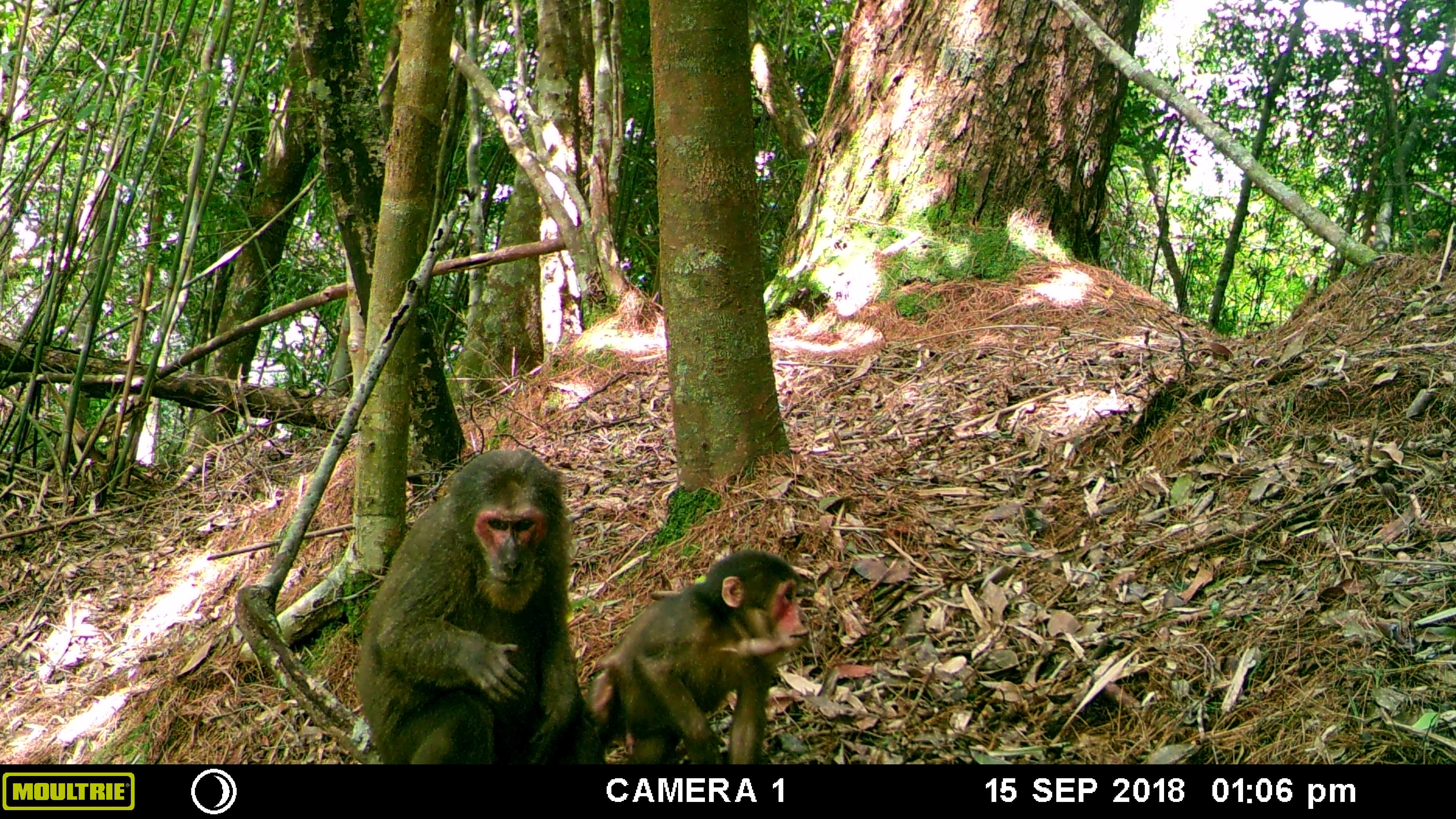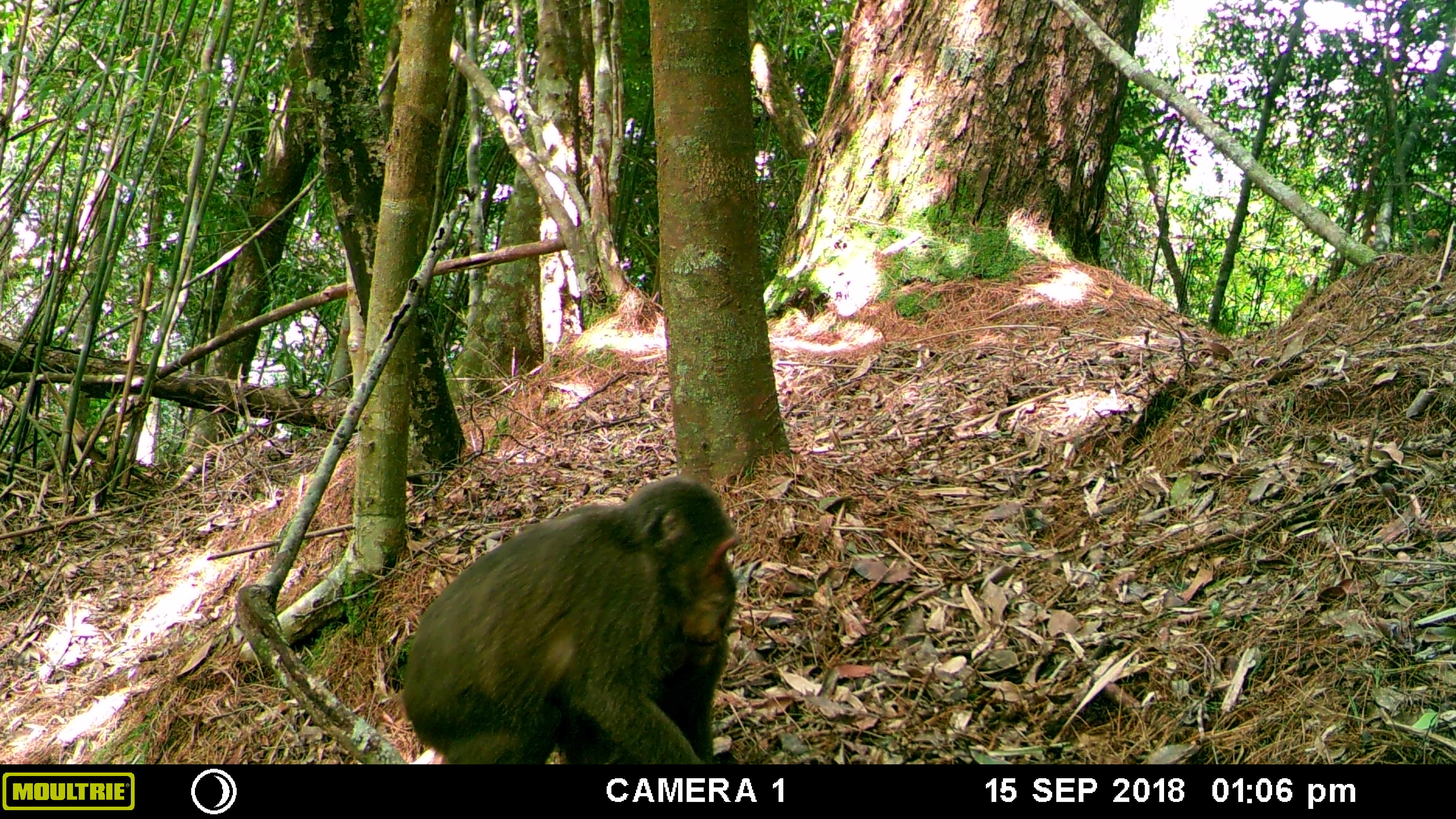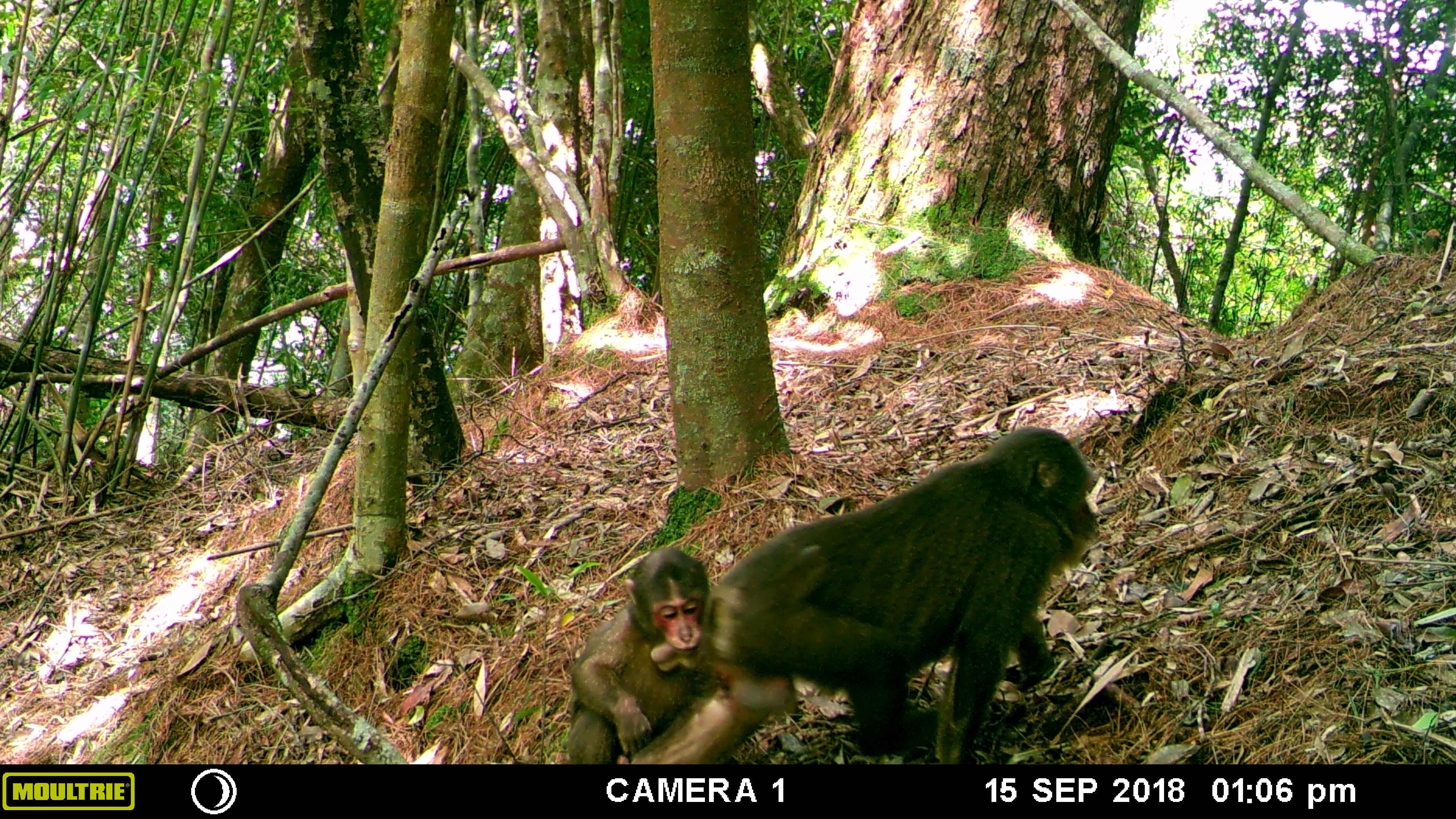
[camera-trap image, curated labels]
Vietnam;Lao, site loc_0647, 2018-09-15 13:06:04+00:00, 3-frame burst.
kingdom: Animalia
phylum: Chordata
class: Mammalia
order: Primates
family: Cercopithecidae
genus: Macaca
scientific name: Macaca arctoides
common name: stump-tailed macaque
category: stump tailed macaque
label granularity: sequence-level